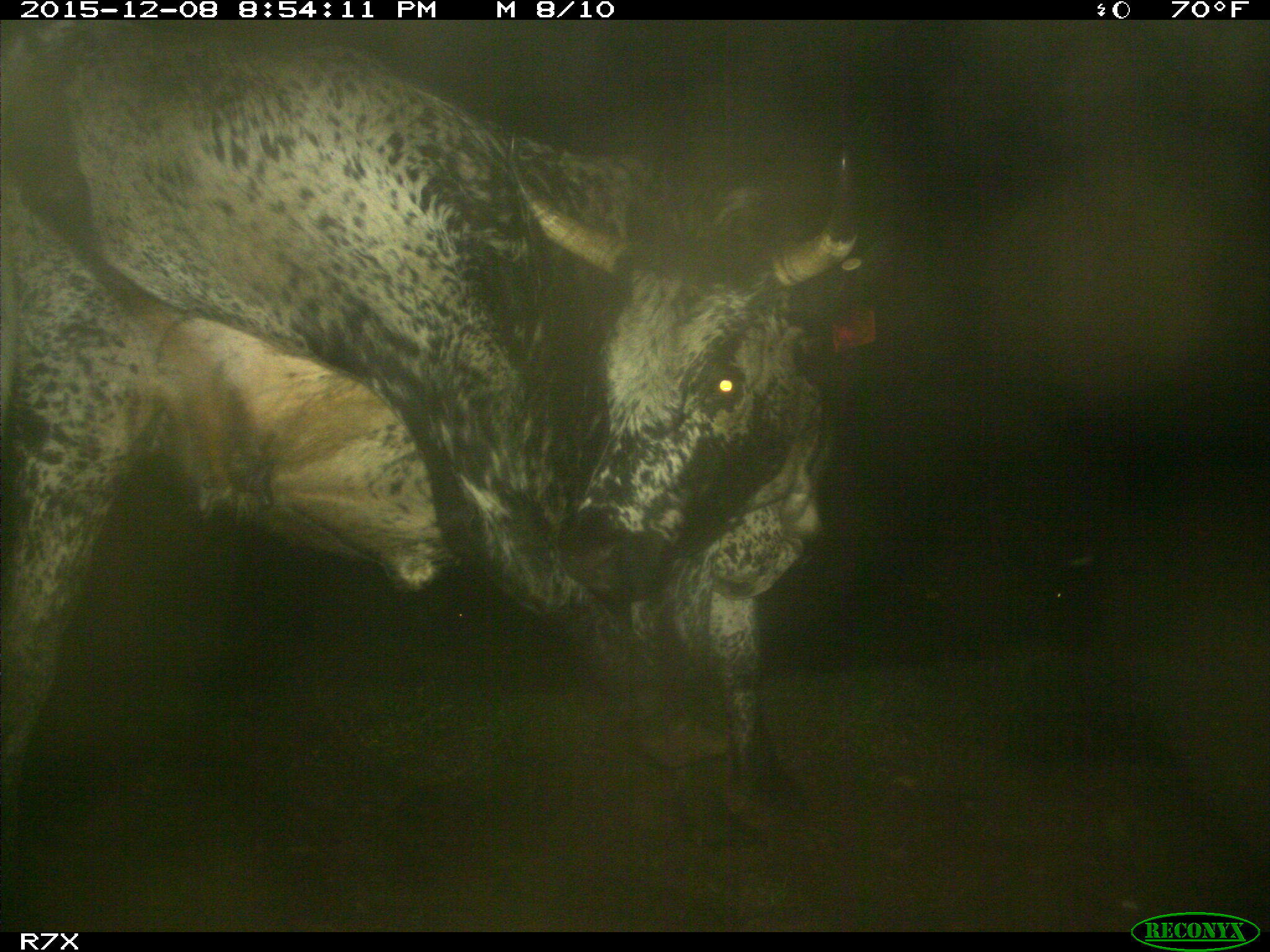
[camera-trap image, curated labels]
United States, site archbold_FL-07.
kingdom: Animalia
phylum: Chordata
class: Mammalia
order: Artiodactyla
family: Bovidae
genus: Bos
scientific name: Bos taurus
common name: domestic cow